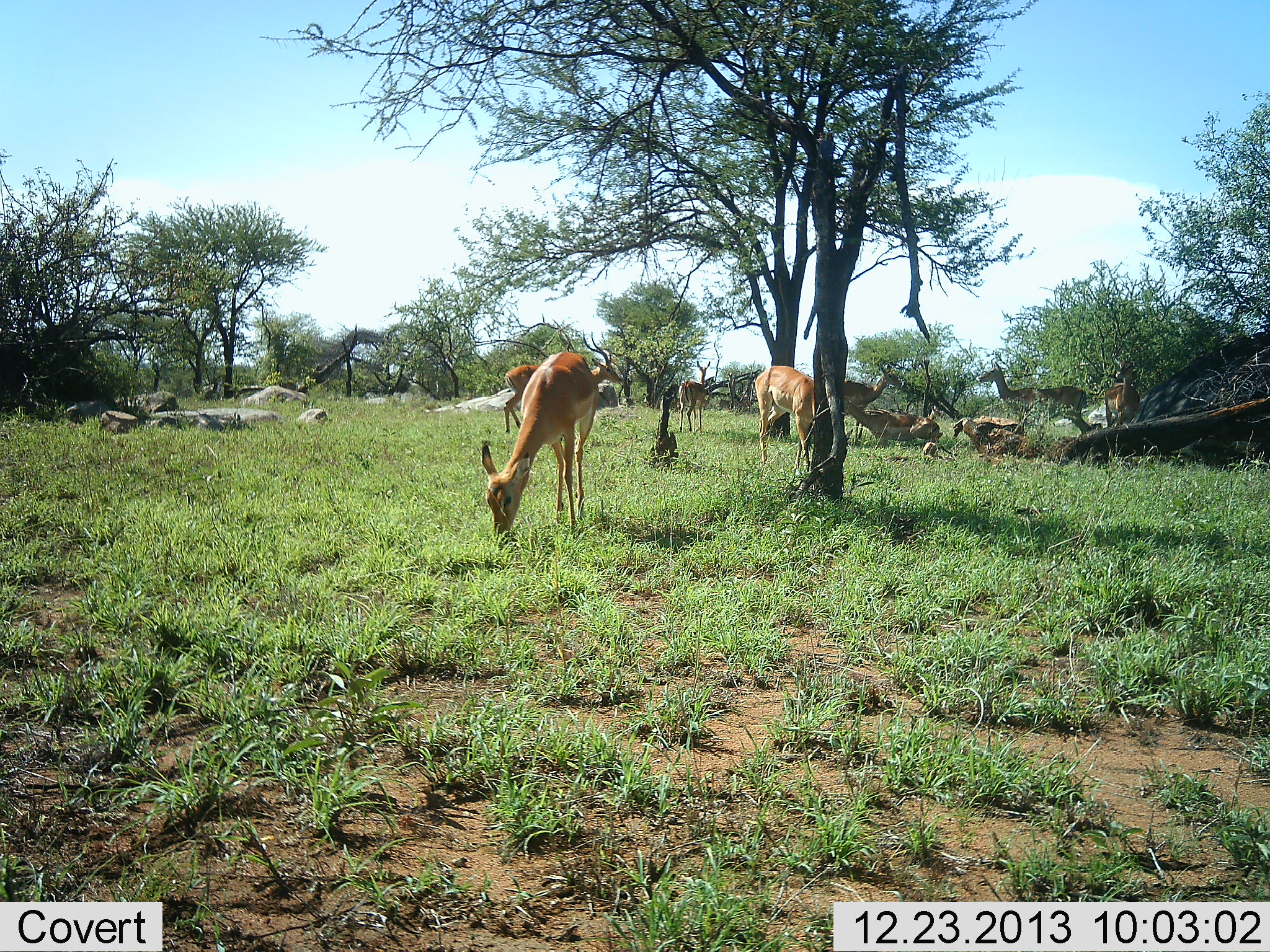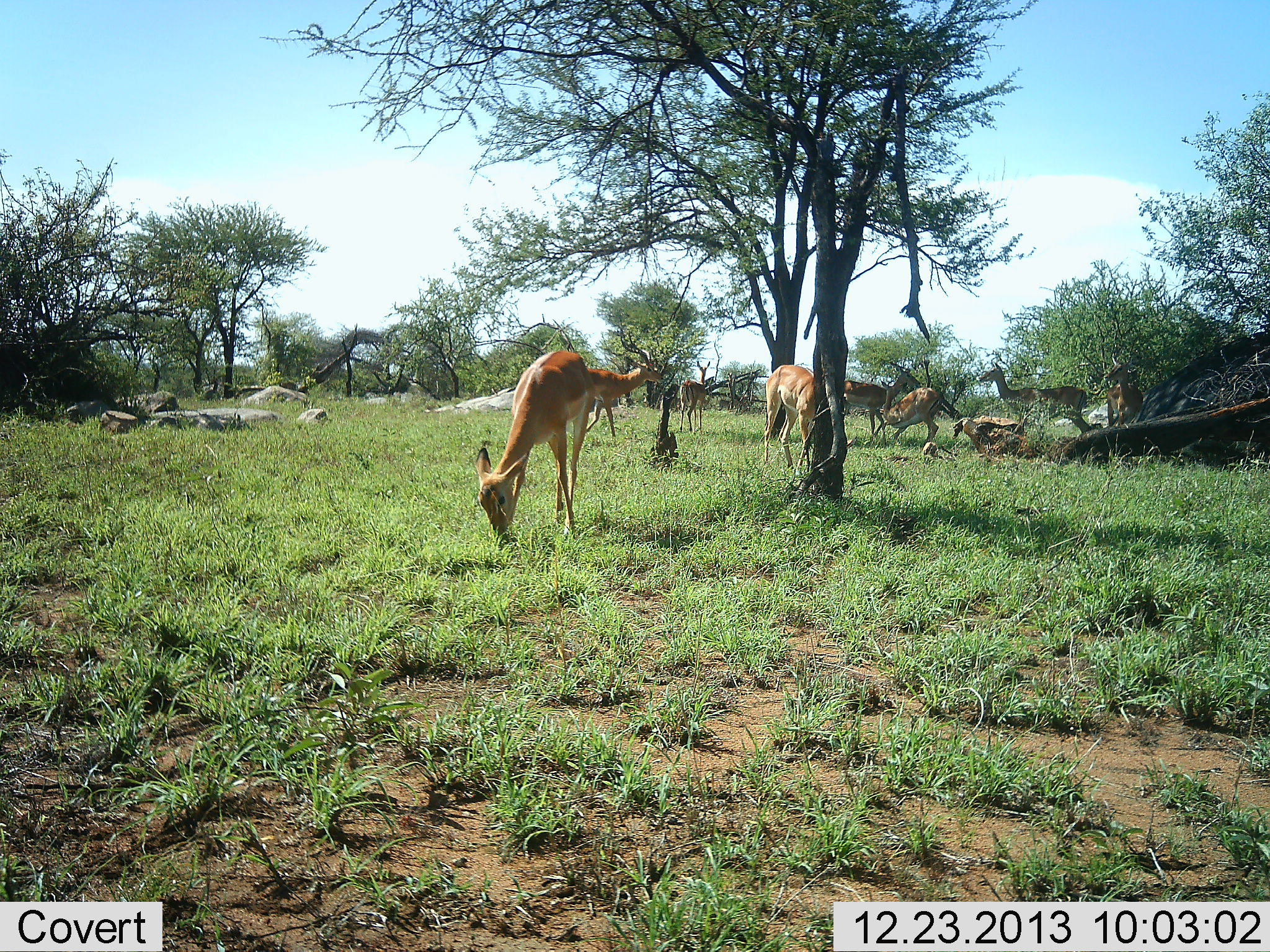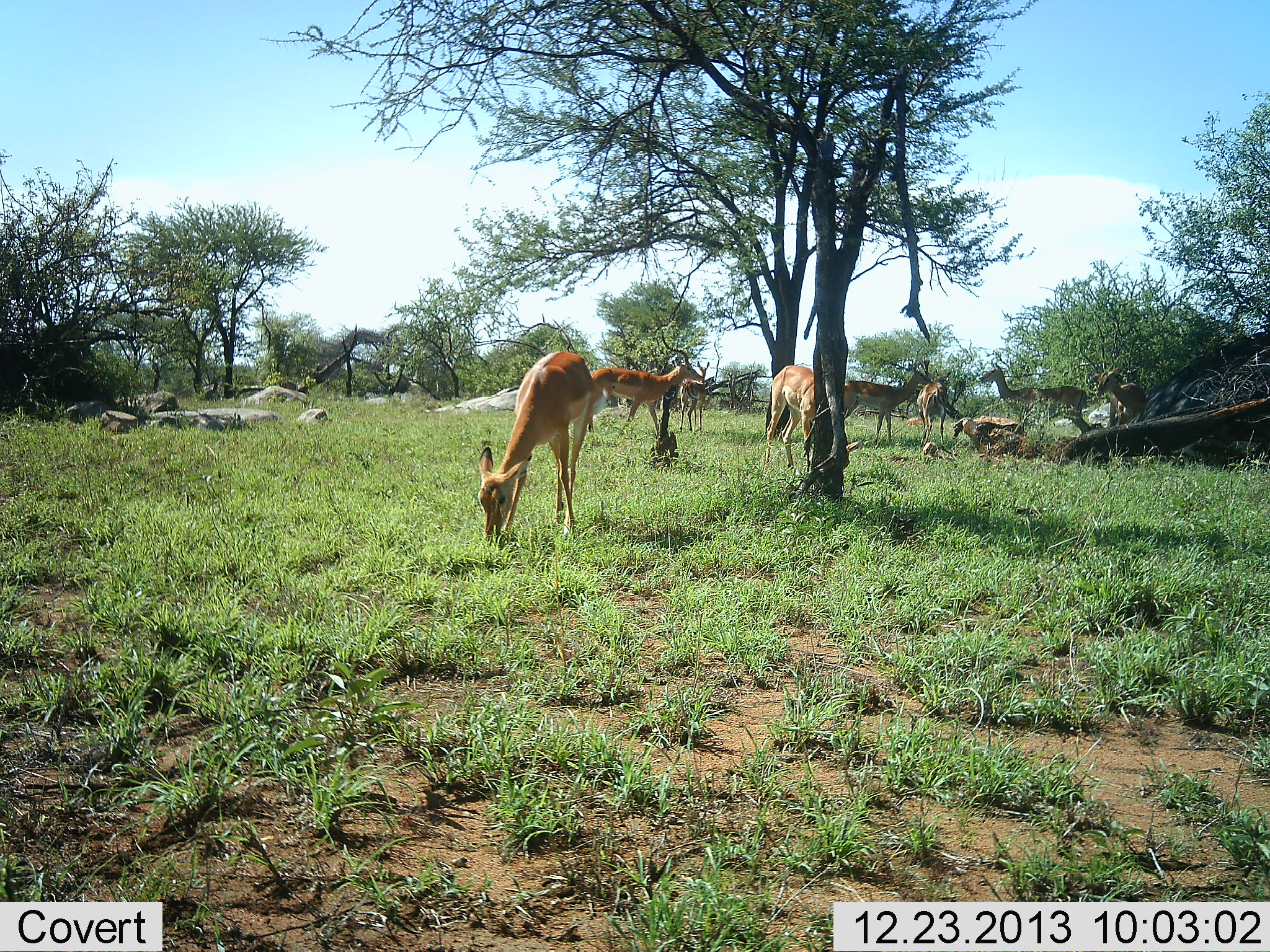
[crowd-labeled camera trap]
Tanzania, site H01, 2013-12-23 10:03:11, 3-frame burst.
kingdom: Animalia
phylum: Chordata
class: Mammalia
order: Artiodactyla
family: Bovidae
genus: Aepyceros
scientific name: Aepyceros melampus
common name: impala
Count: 8.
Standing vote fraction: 80%.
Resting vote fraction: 20%.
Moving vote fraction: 60%.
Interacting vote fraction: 30%.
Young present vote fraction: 0%.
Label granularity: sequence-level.